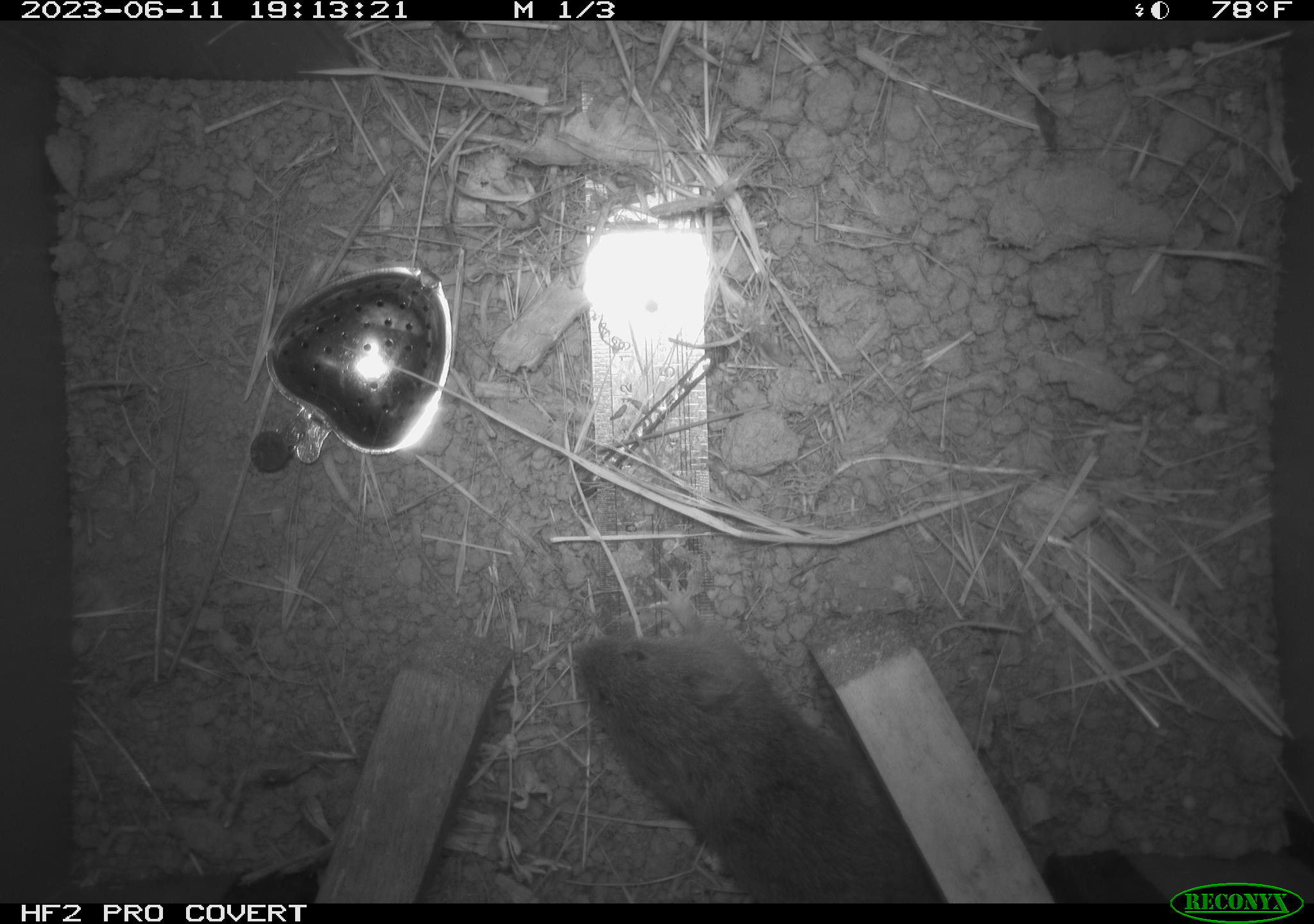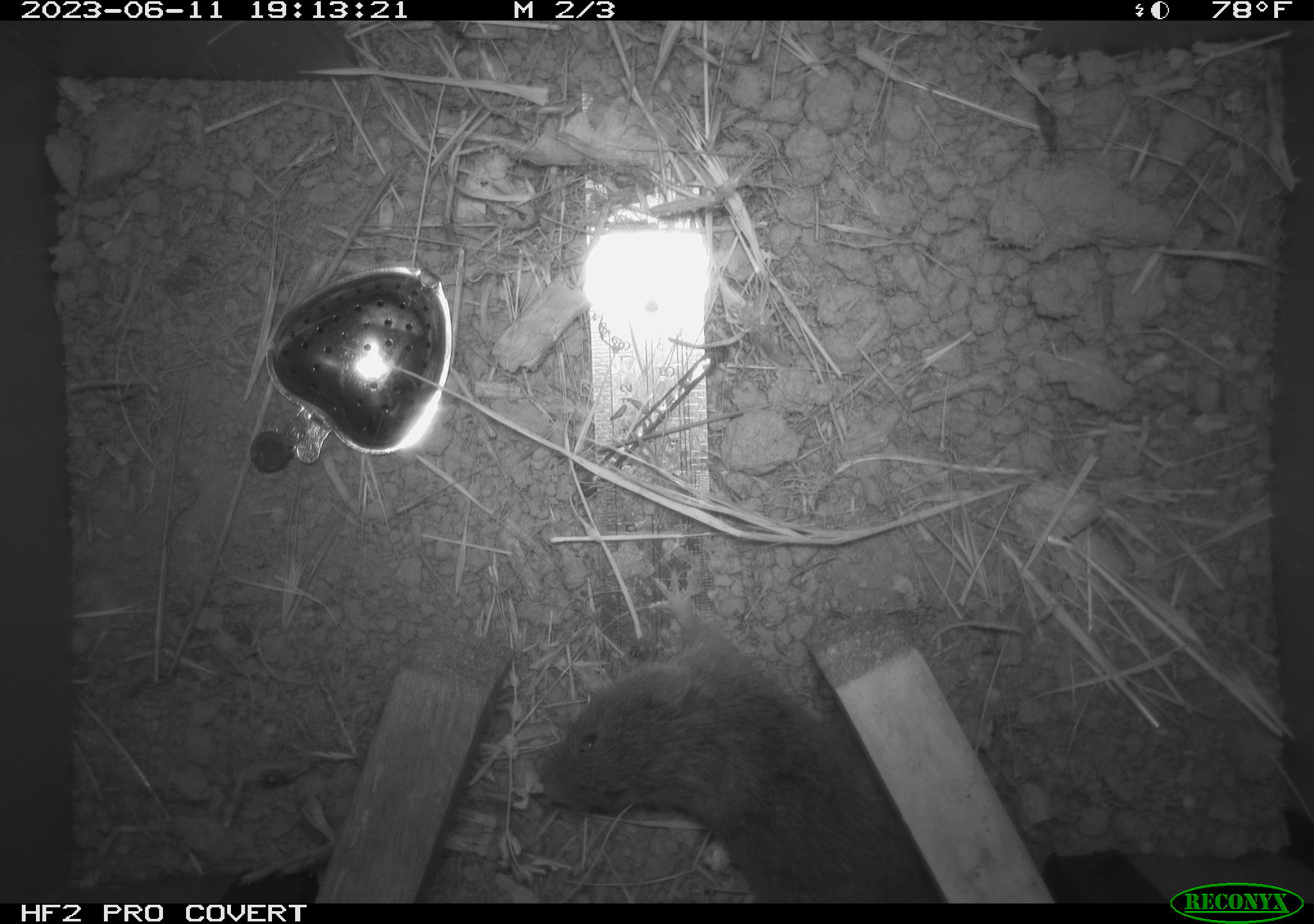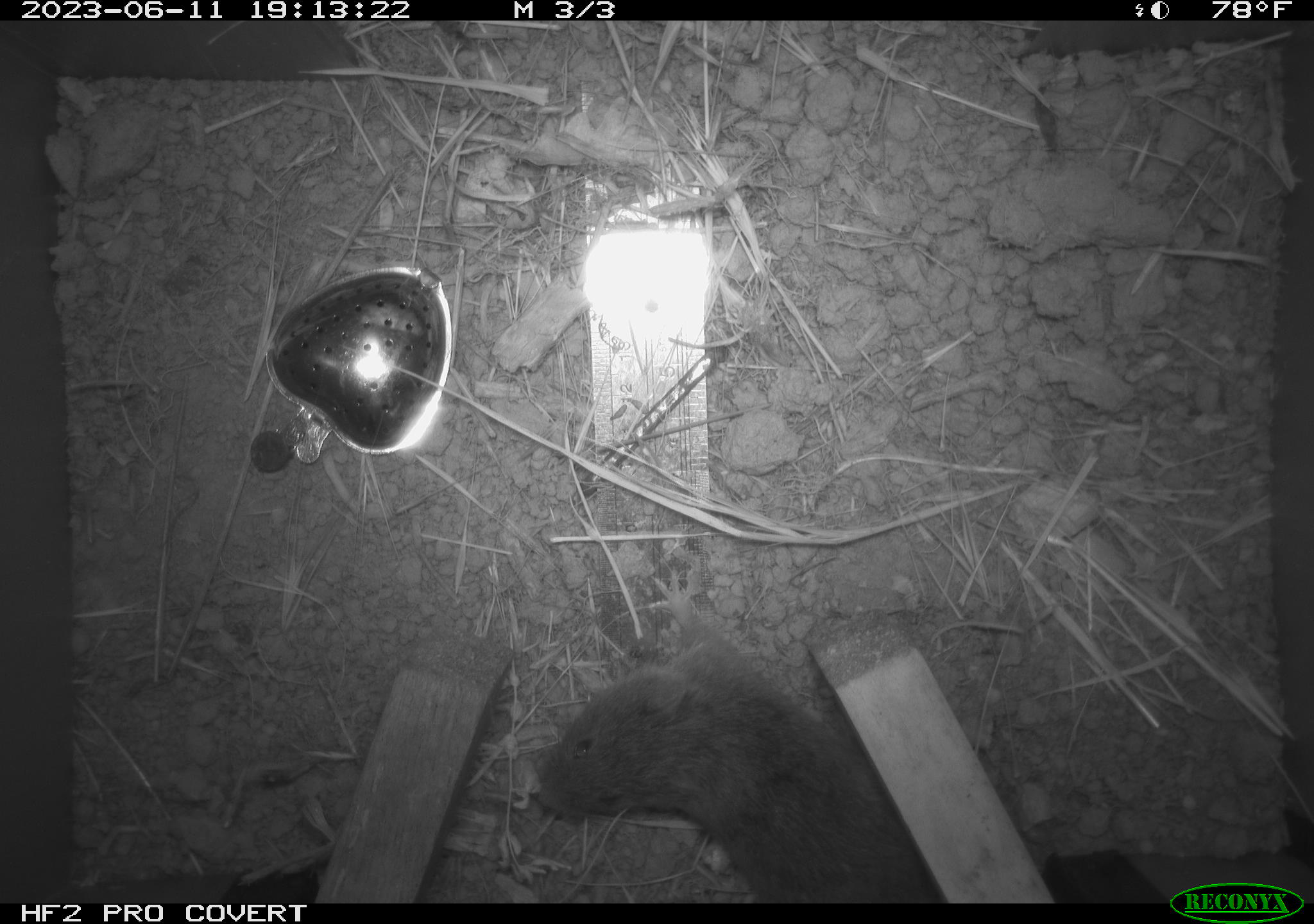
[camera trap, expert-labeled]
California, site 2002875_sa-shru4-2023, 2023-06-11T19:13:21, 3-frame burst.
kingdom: Animalia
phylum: Chordata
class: Mammalia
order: Rodentia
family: Cricetidae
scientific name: Arvicolinae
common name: voles, lemmings, and muskrats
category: arvicolinae subfamily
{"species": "arvicolinae subfamily (voles, lemmings, and muskrats) (Arvicolinae)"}